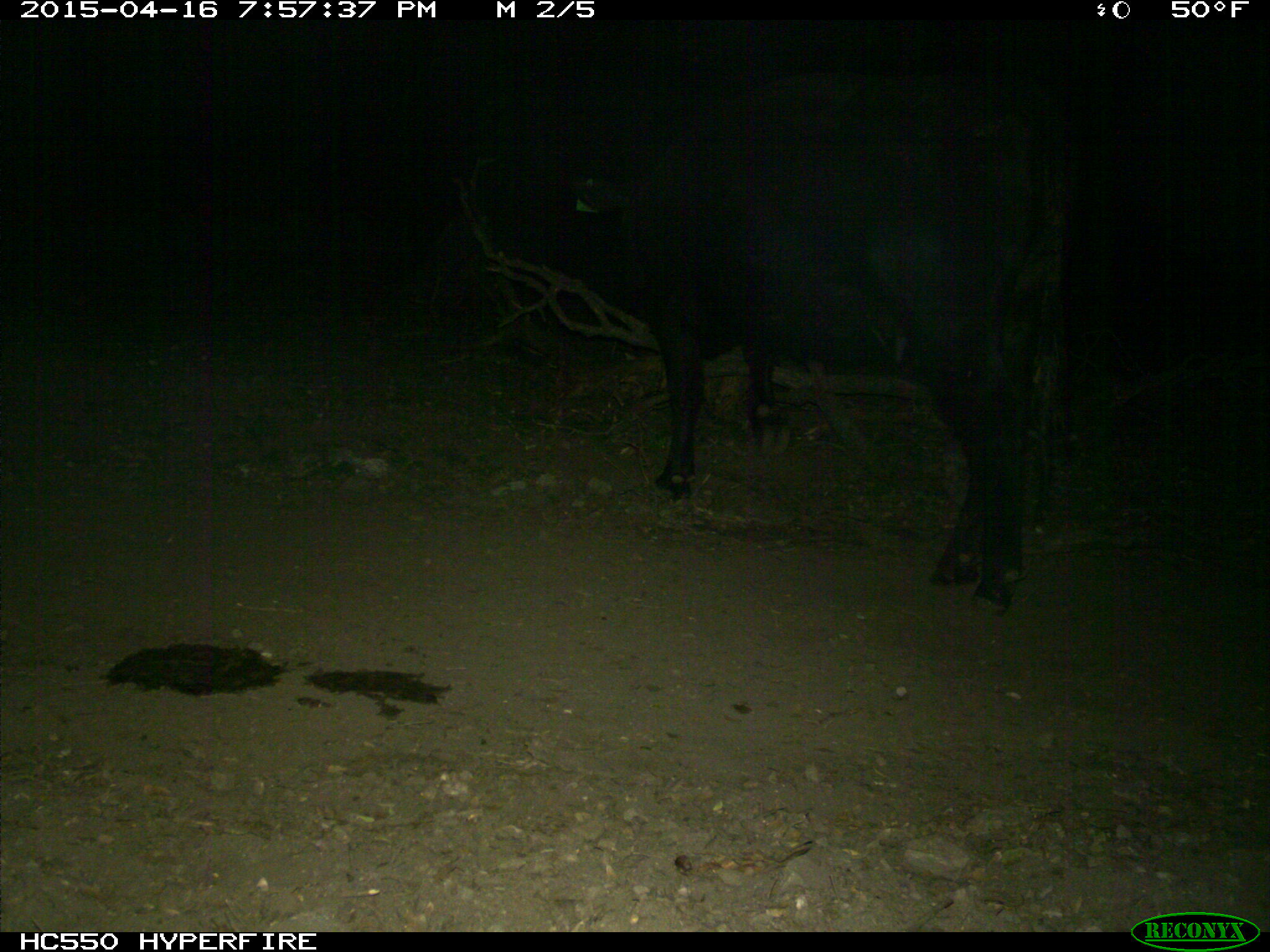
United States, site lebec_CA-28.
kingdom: Animalia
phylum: Chordata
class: Mammalia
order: Artiodactyla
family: Bovidae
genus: Bos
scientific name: Bos taurus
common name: domestic cow